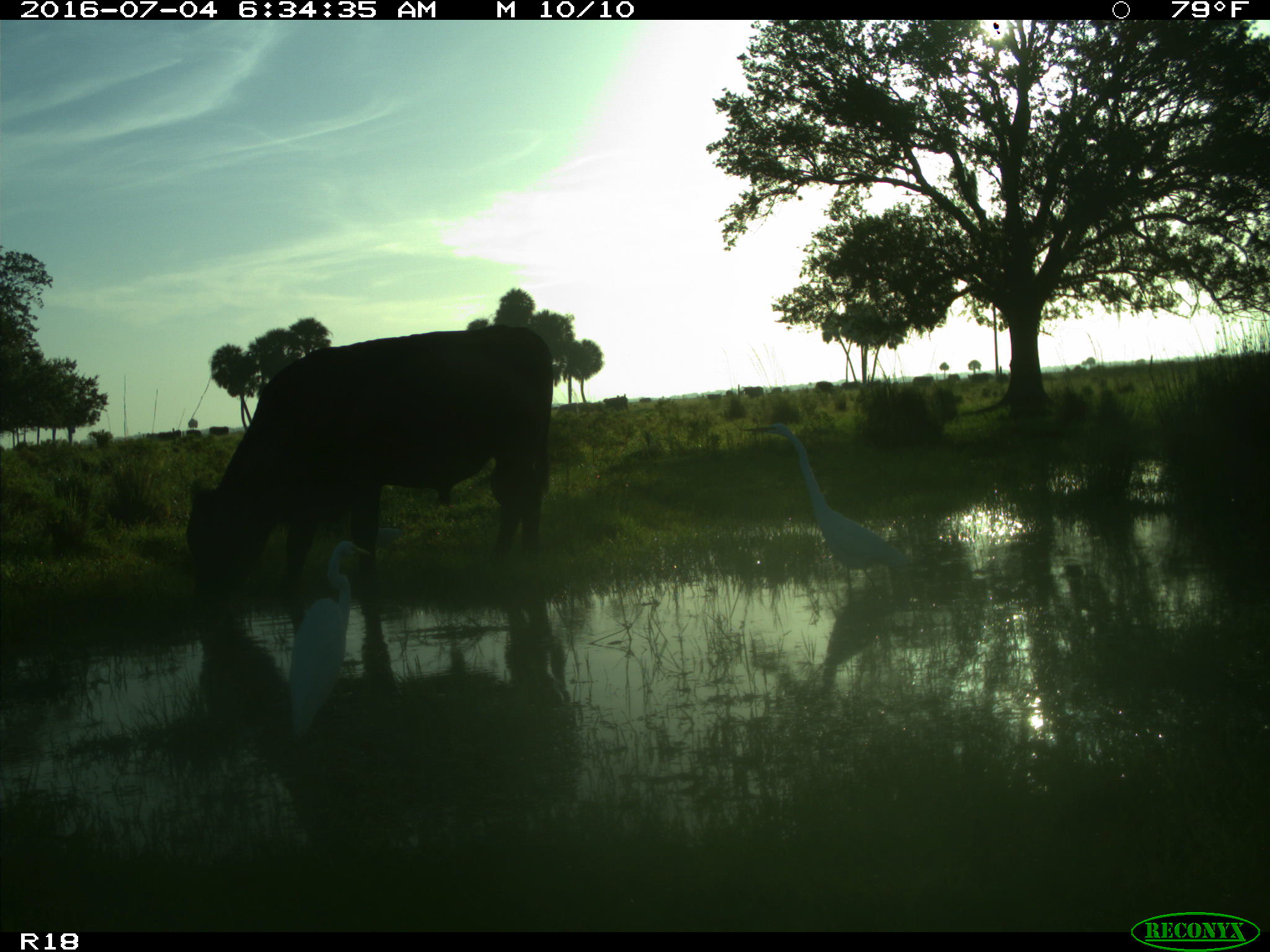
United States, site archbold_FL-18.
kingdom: Animalia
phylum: Chordata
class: Mammalia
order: Artiodactyla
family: Bovidae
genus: Bos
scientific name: Bos taurus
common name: domestic cow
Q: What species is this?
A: Bos taurus (domestic cow).